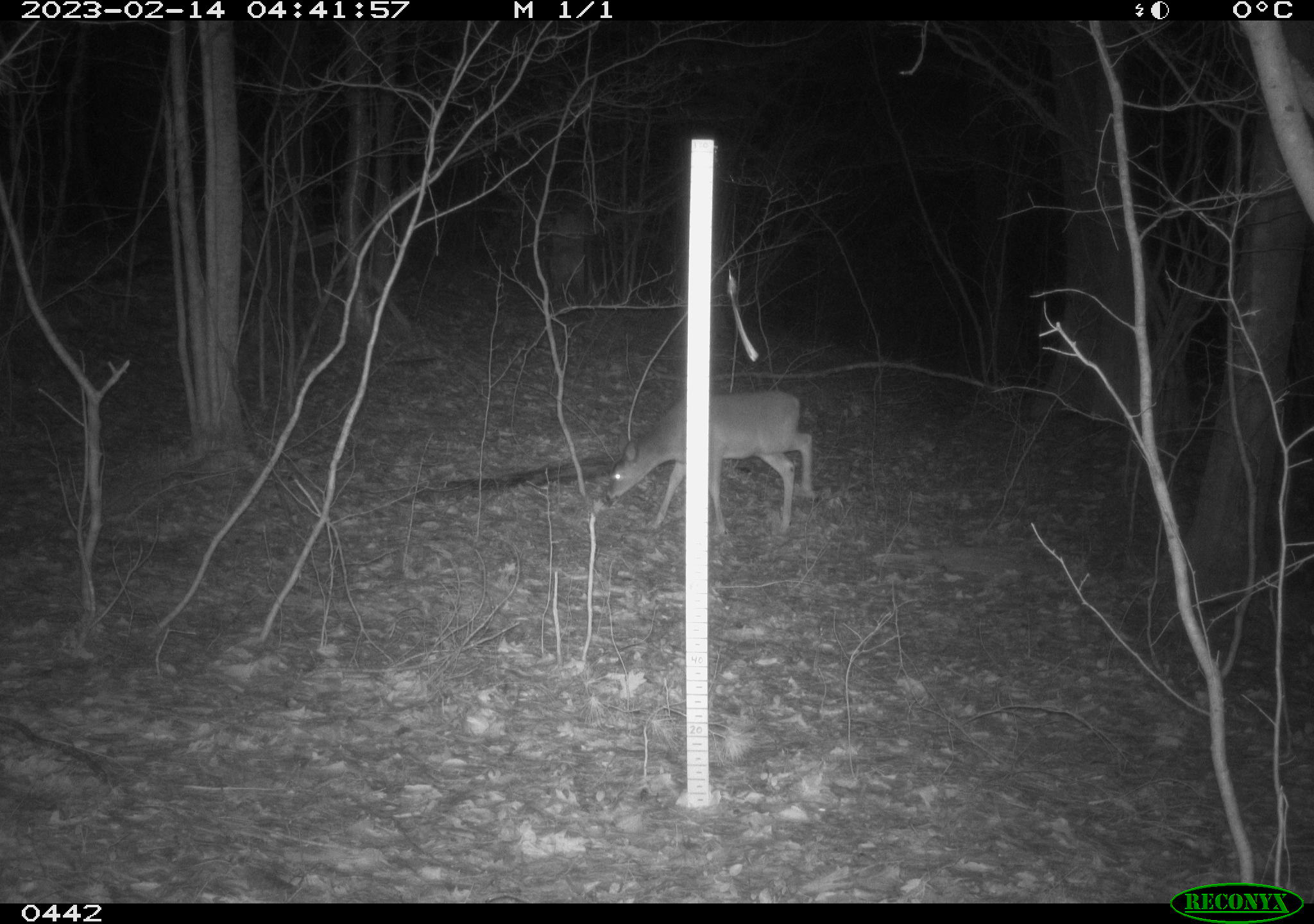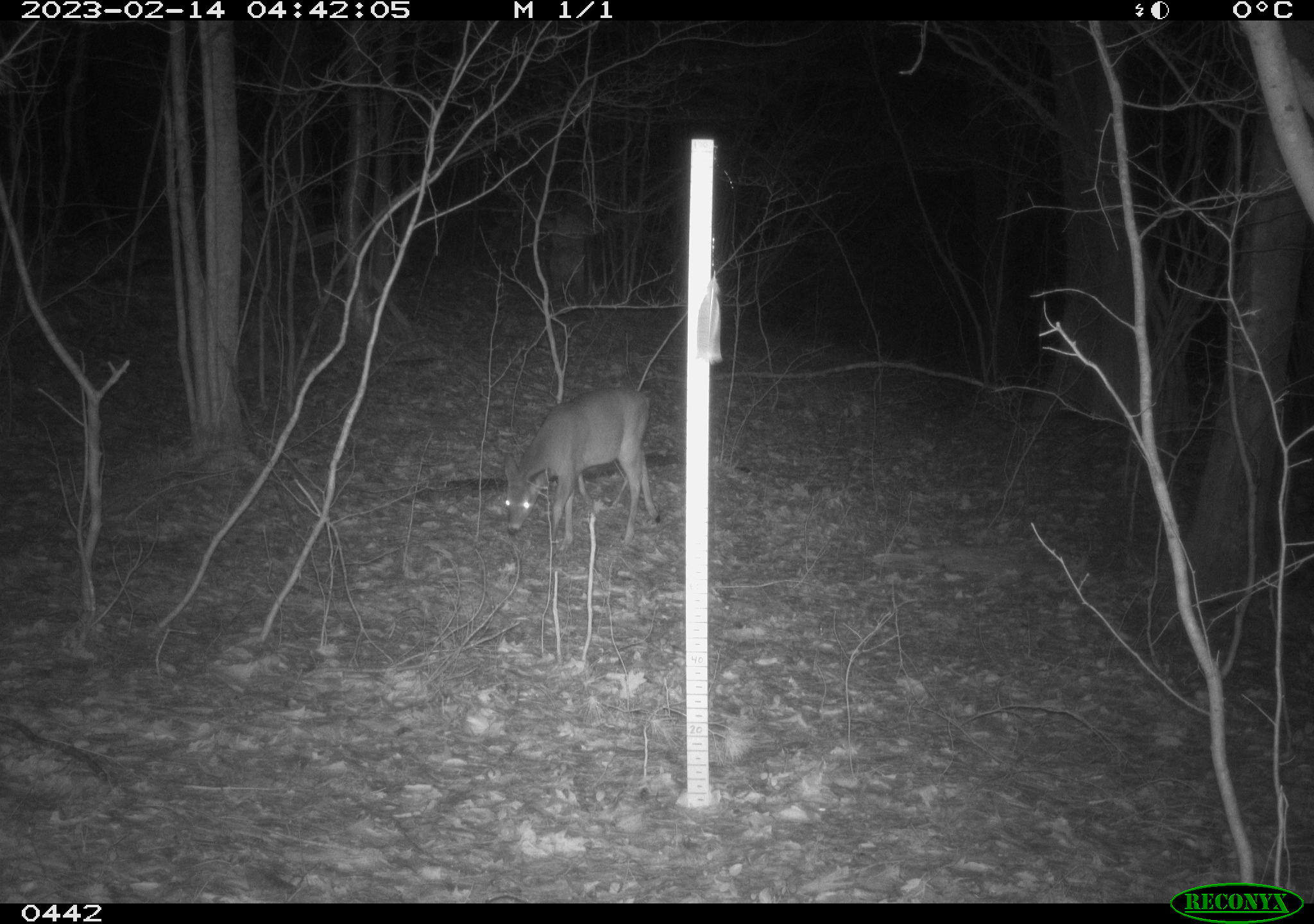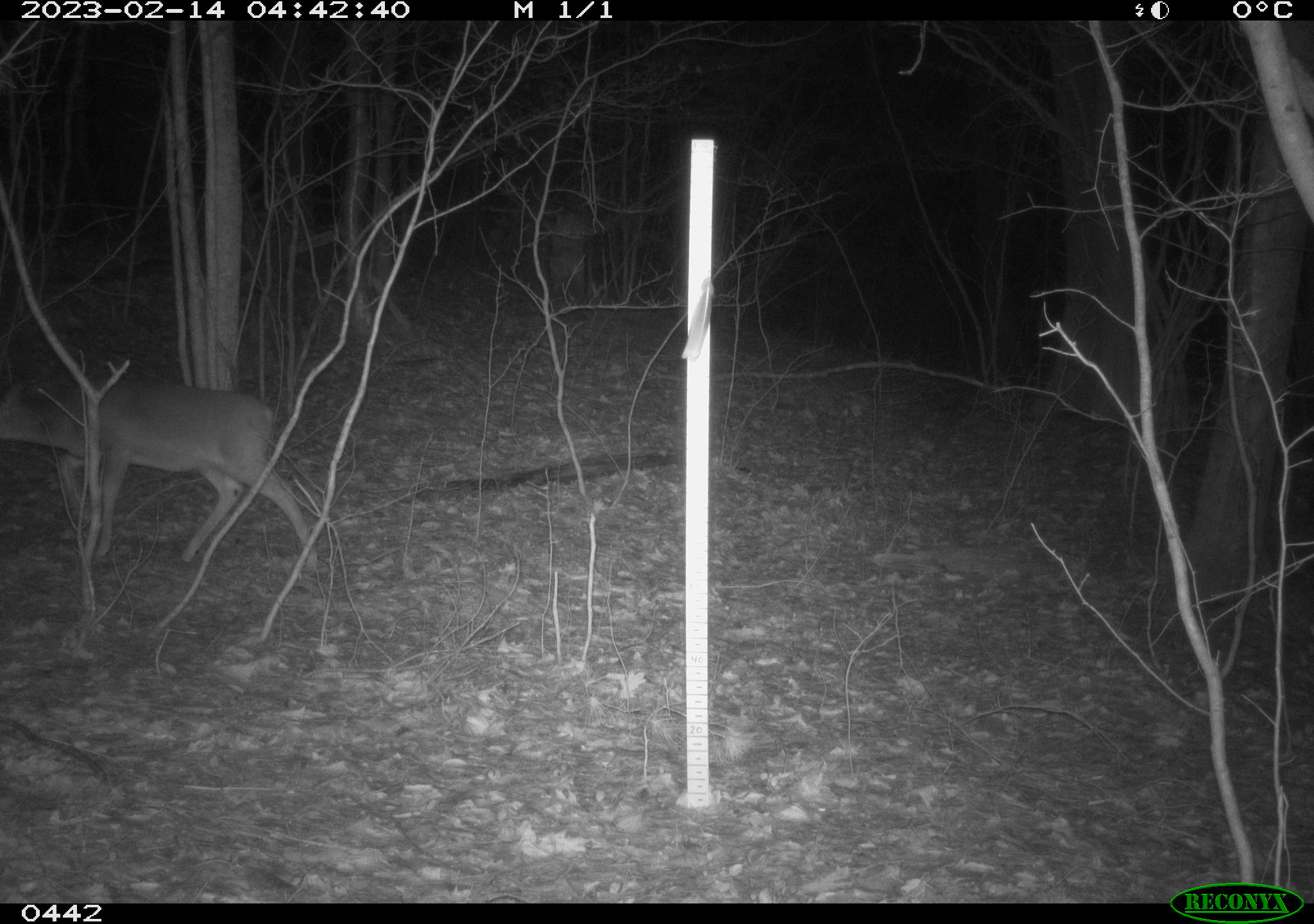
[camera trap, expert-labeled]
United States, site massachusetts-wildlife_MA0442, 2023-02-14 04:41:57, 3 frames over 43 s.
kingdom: Animalia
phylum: Chordata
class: Mammalia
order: Artiodactyla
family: Cervidae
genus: Odocoileus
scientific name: Odocoileus virginianus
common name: white-tailed deer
White-tailed deer (Odocoileus virginianus).